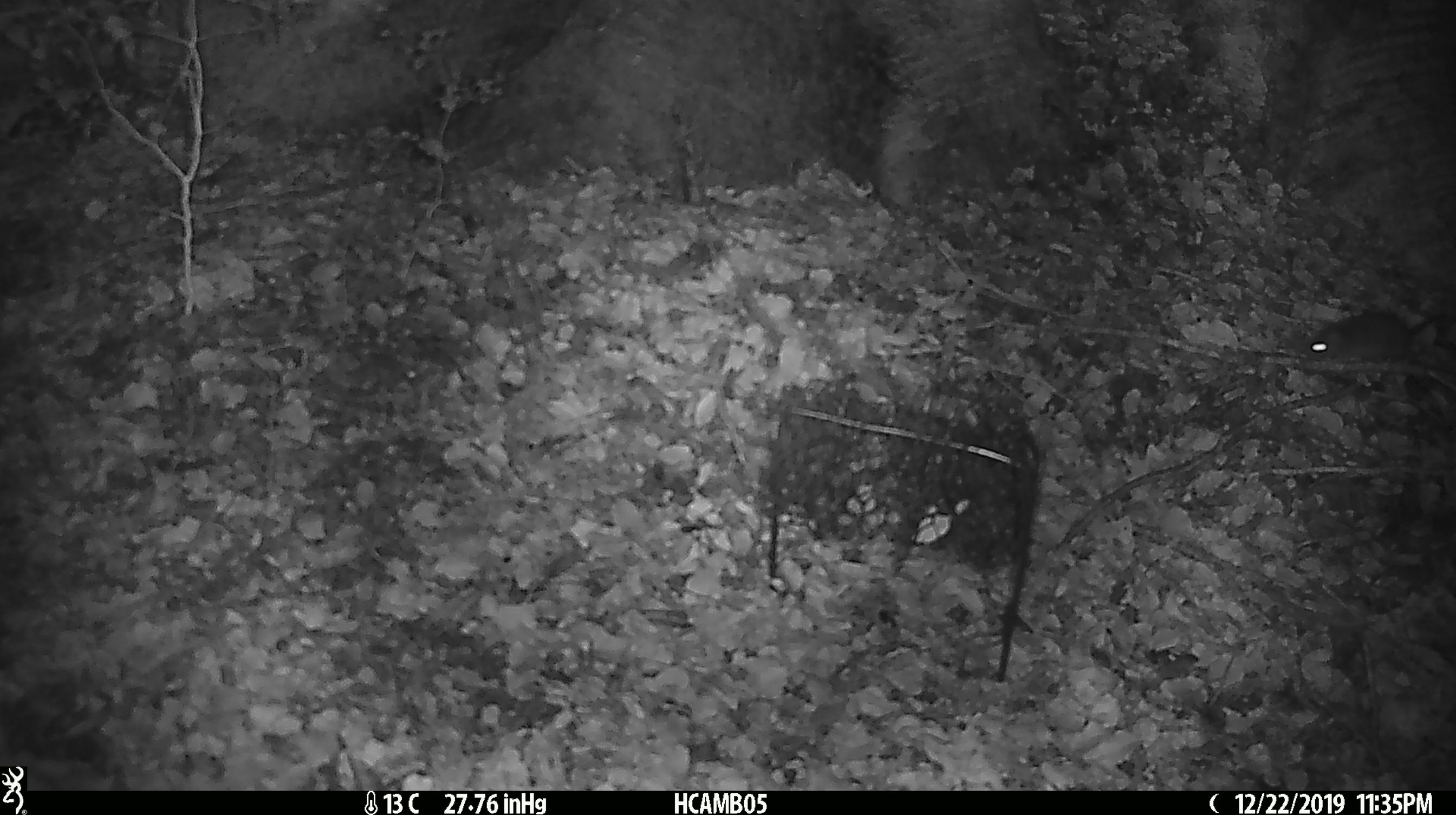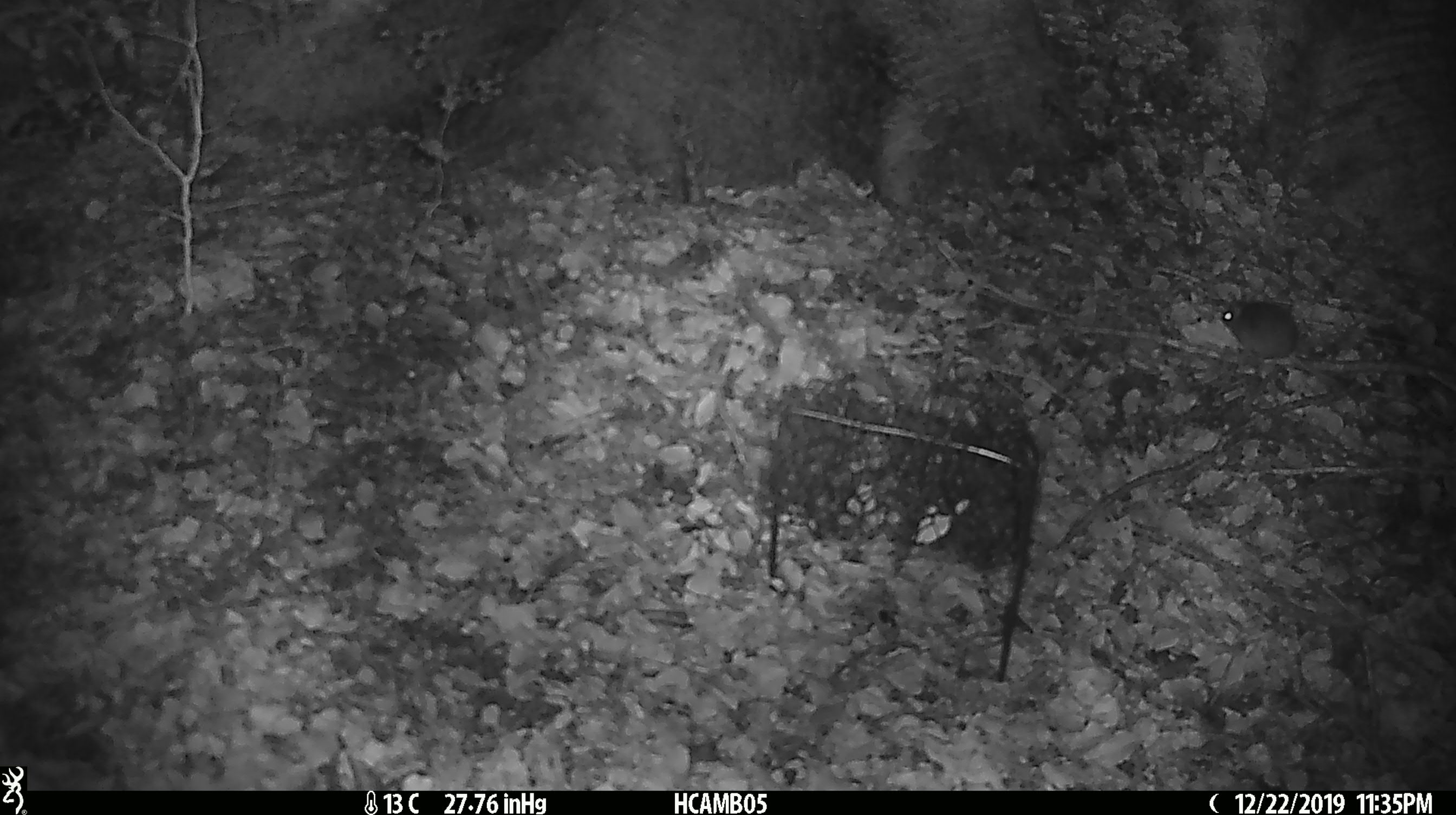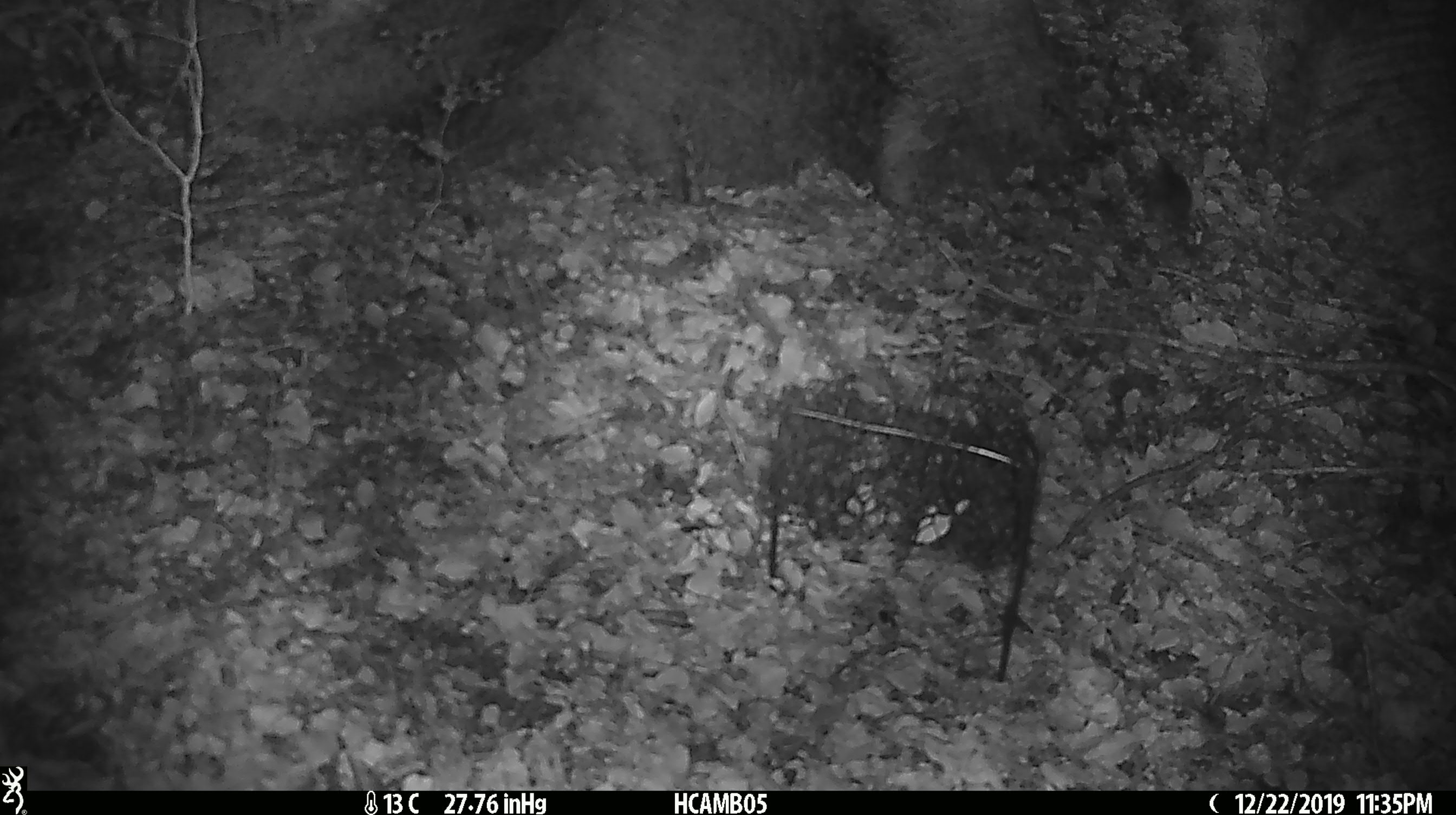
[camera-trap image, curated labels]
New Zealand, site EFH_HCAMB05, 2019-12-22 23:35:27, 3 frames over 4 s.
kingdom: Animalia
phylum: Chordata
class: Mammalia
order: Rodentia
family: Muridae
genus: Mus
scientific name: Mus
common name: mouse